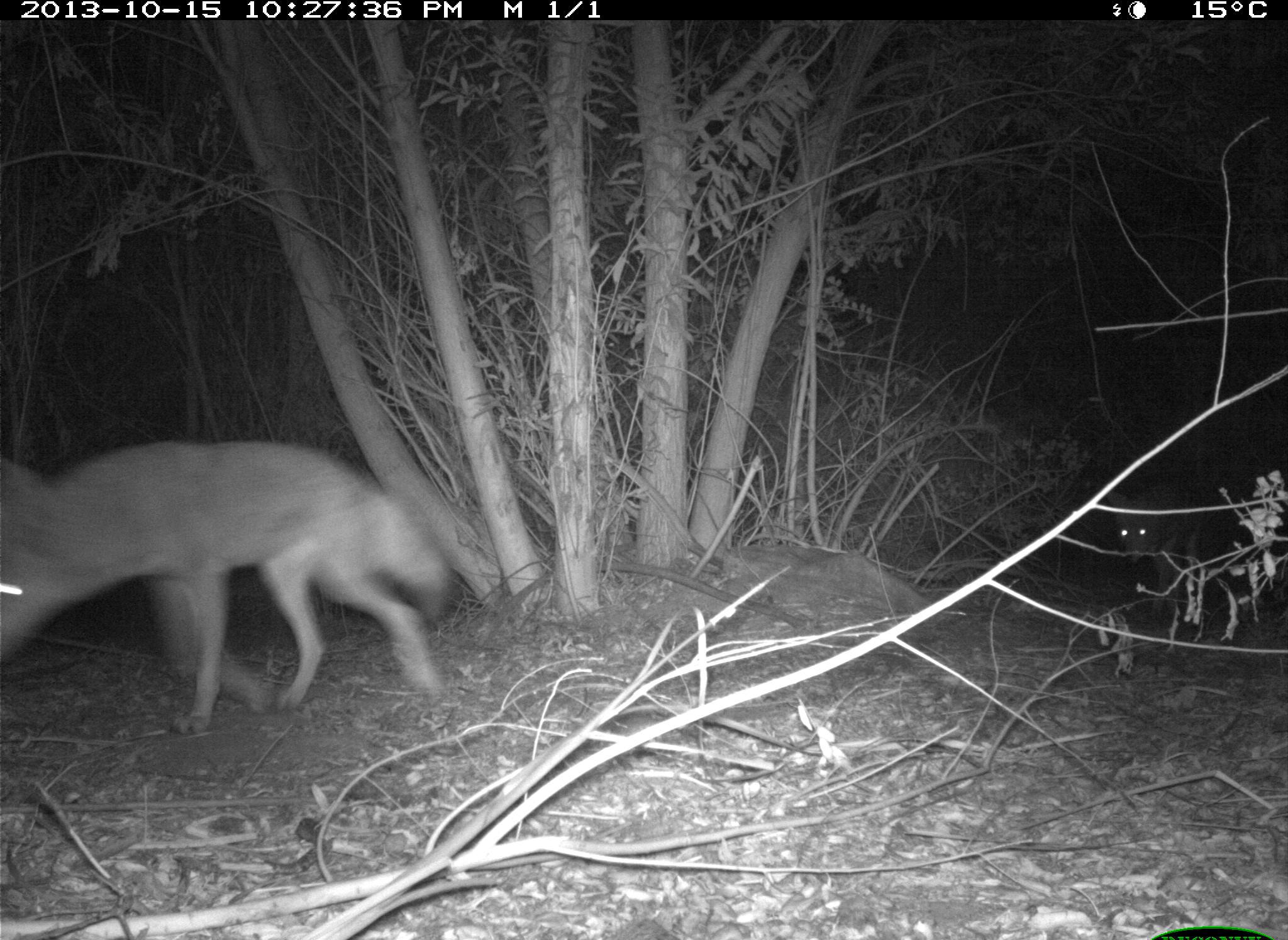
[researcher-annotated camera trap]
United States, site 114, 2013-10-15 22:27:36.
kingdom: Animalia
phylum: Chordata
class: Mammalia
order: Carnivora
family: Canidae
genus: Canis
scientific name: Canis latrans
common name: coyote